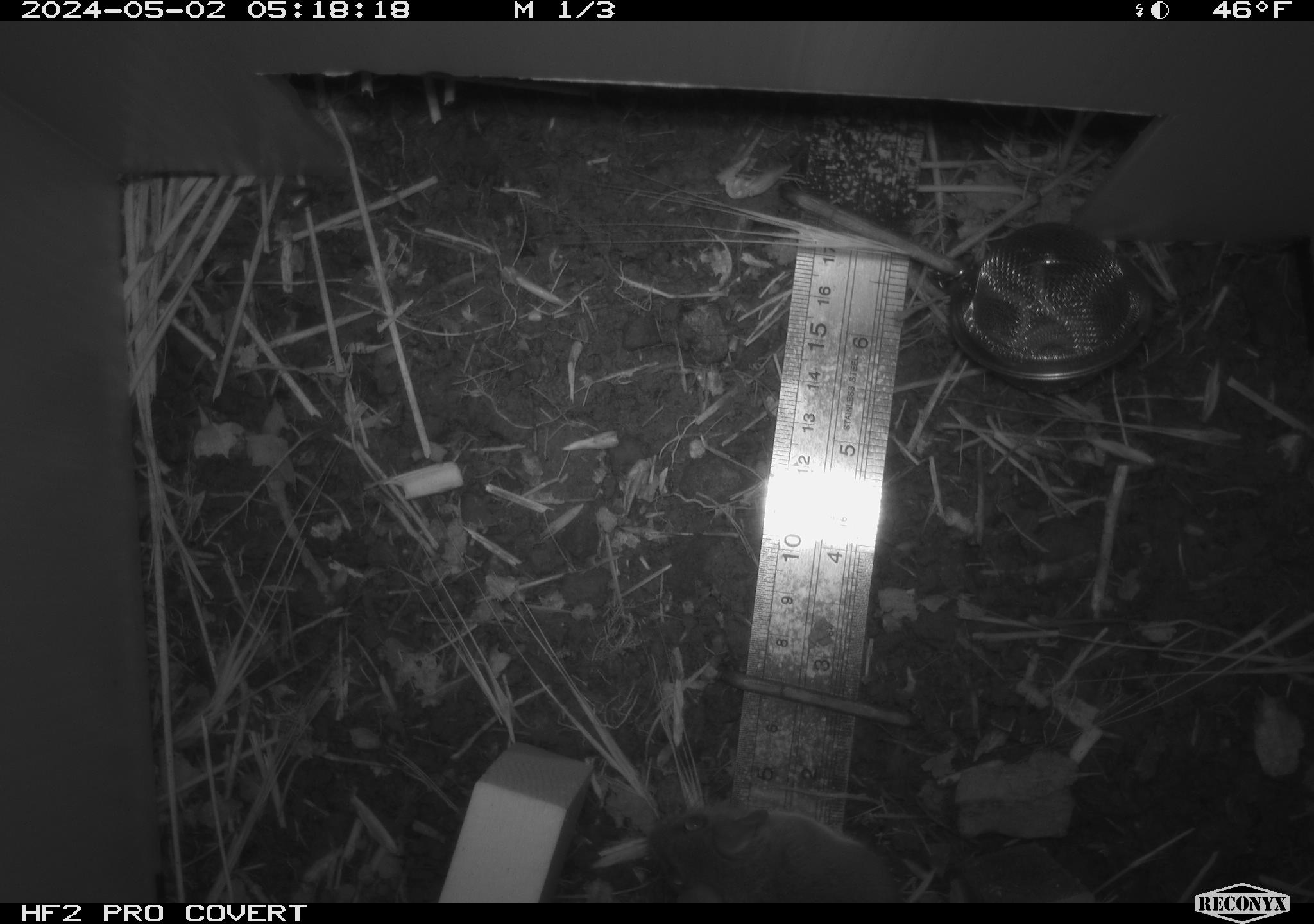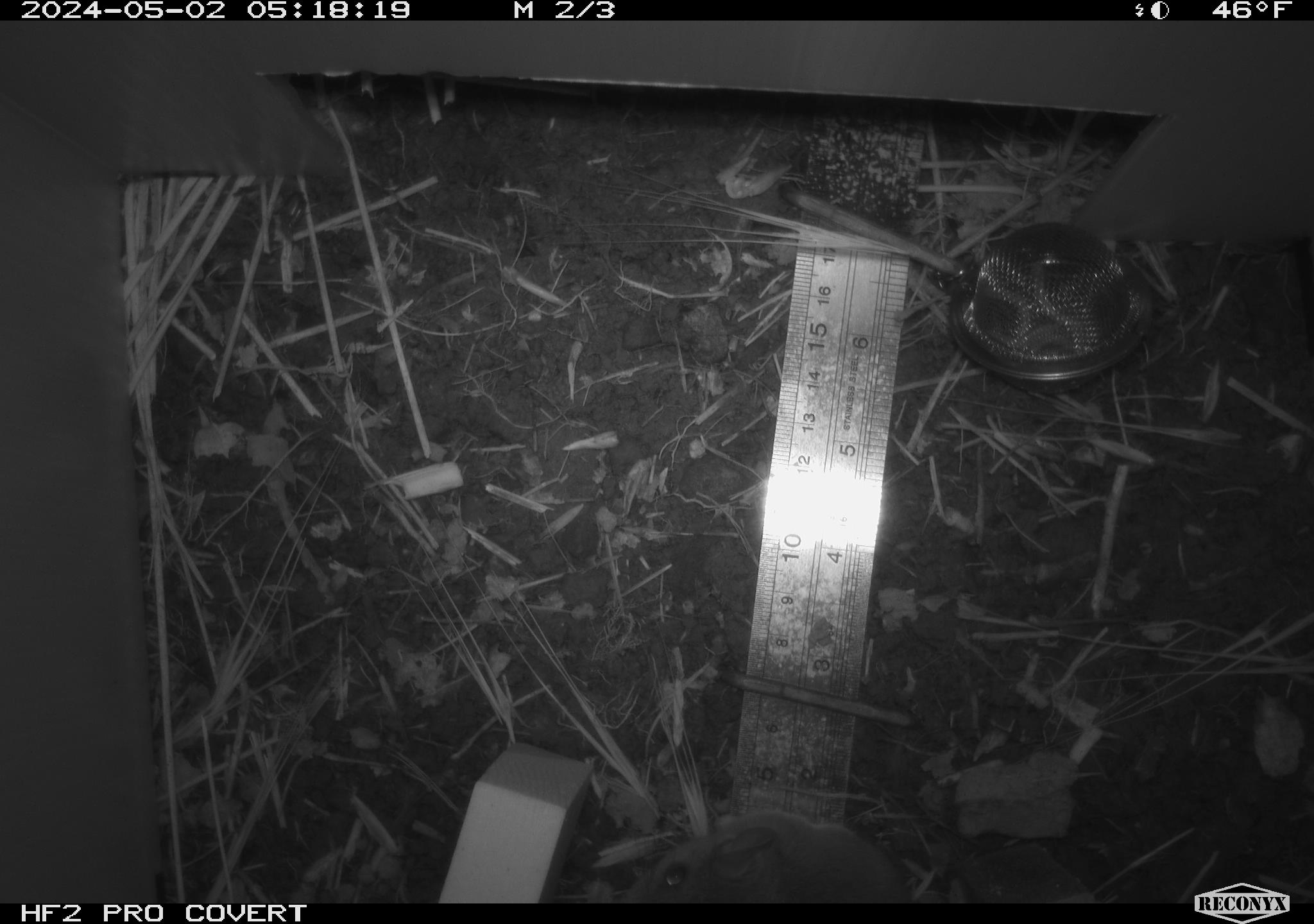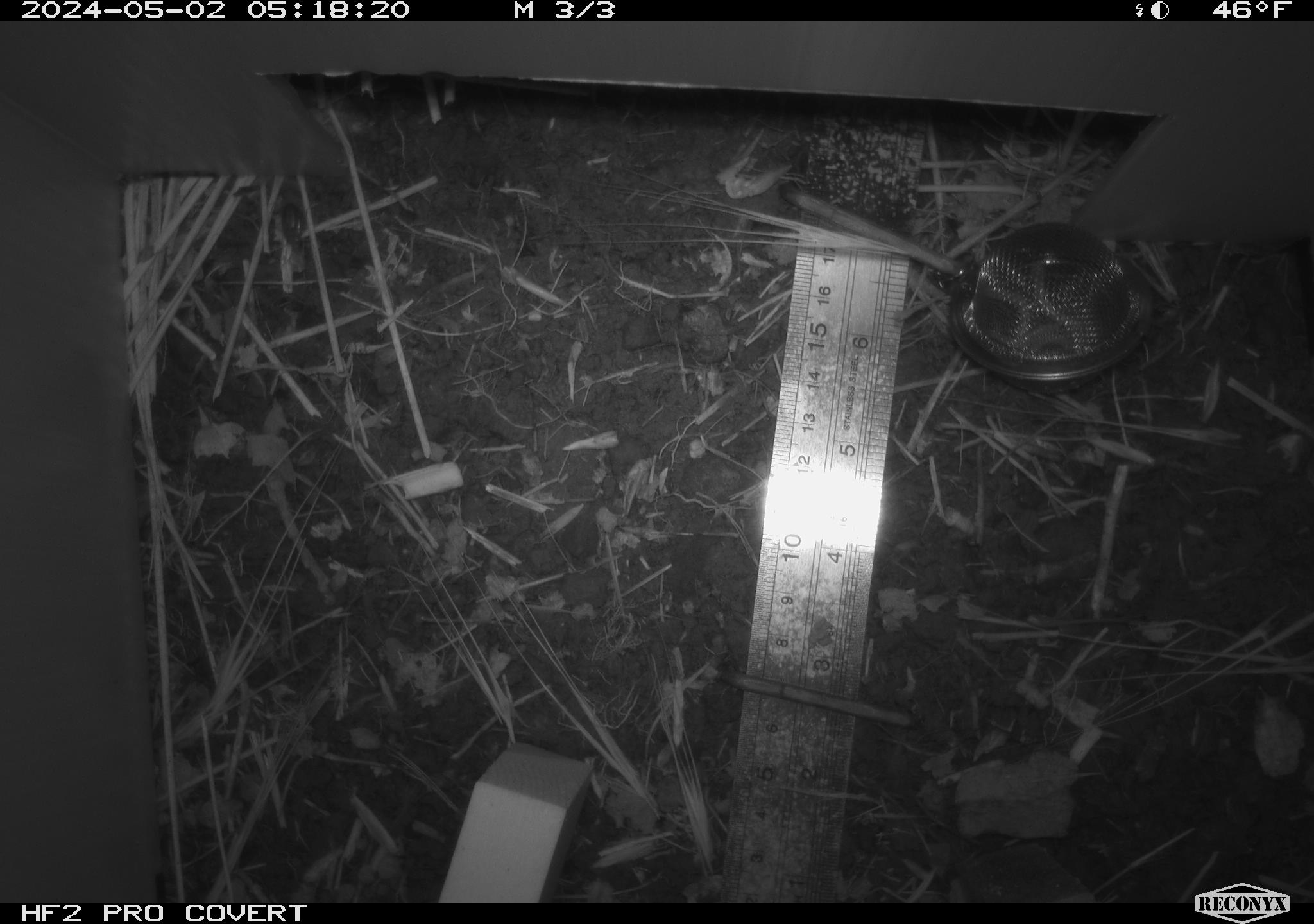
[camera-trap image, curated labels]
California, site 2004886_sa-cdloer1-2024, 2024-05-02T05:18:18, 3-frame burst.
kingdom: Animalia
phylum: Chordata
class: Mammalia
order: Rodentia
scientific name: Rodentia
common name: mouse species